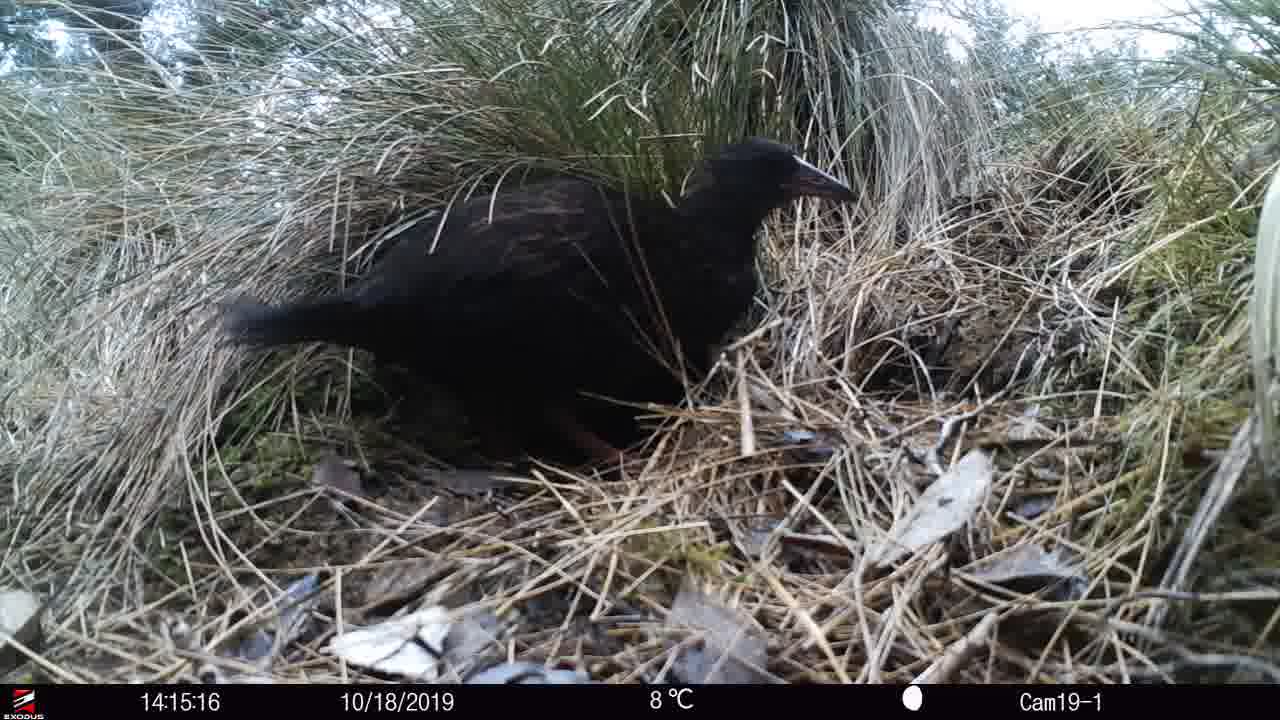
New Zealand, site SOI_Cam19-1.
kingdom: Animalia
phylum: Chordata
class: Aves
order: Gruiformes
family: Rallidae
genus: Gallirallus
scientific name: Gallirallus australis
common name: weka